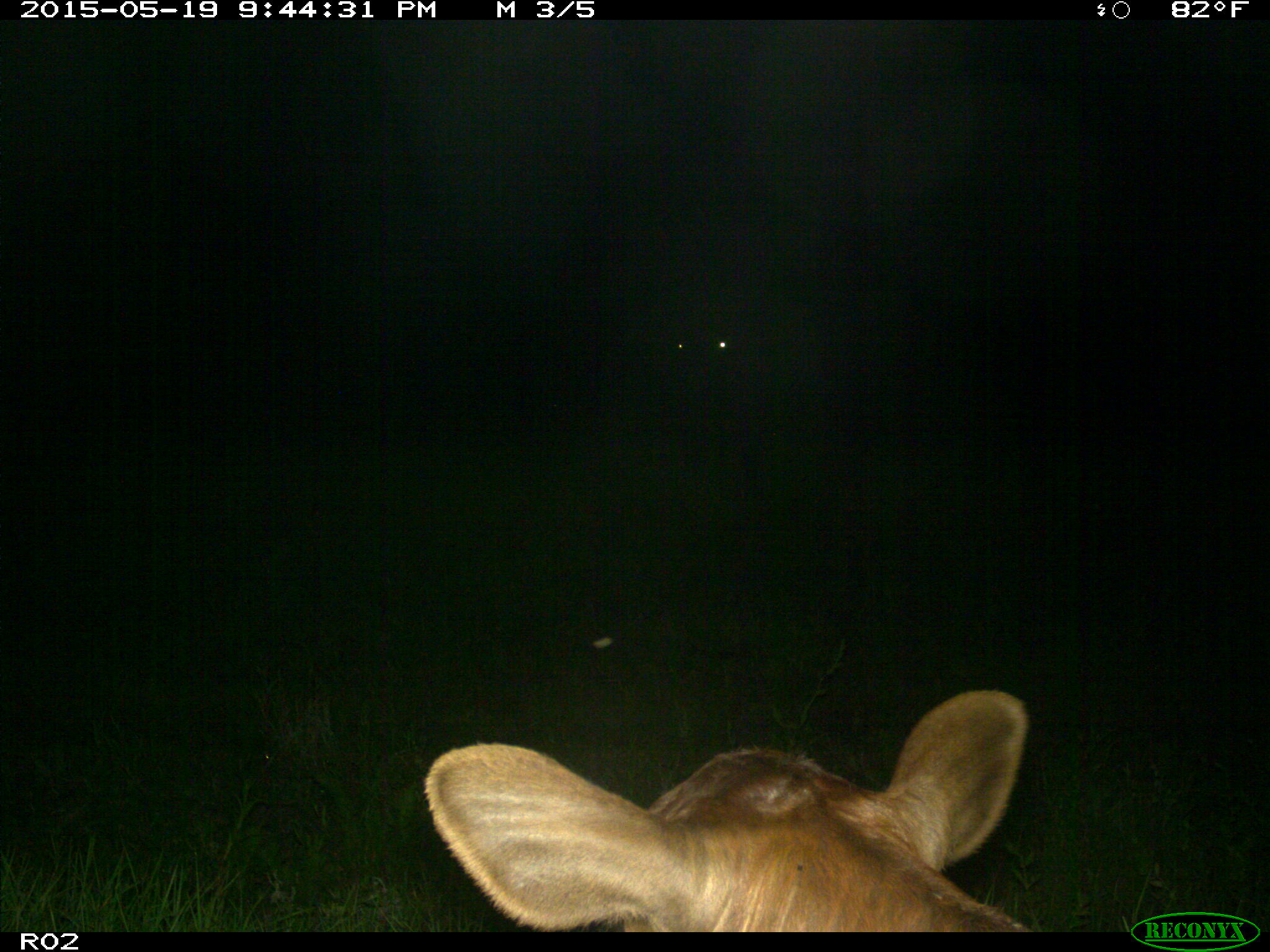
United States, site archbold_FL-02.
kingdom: Animalia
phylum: Chordata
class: Mammalia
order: Artiodactyla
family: Bovidae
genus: Bos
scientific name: Bos taurus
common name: domestic cow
Bos taurus (domestic cow).